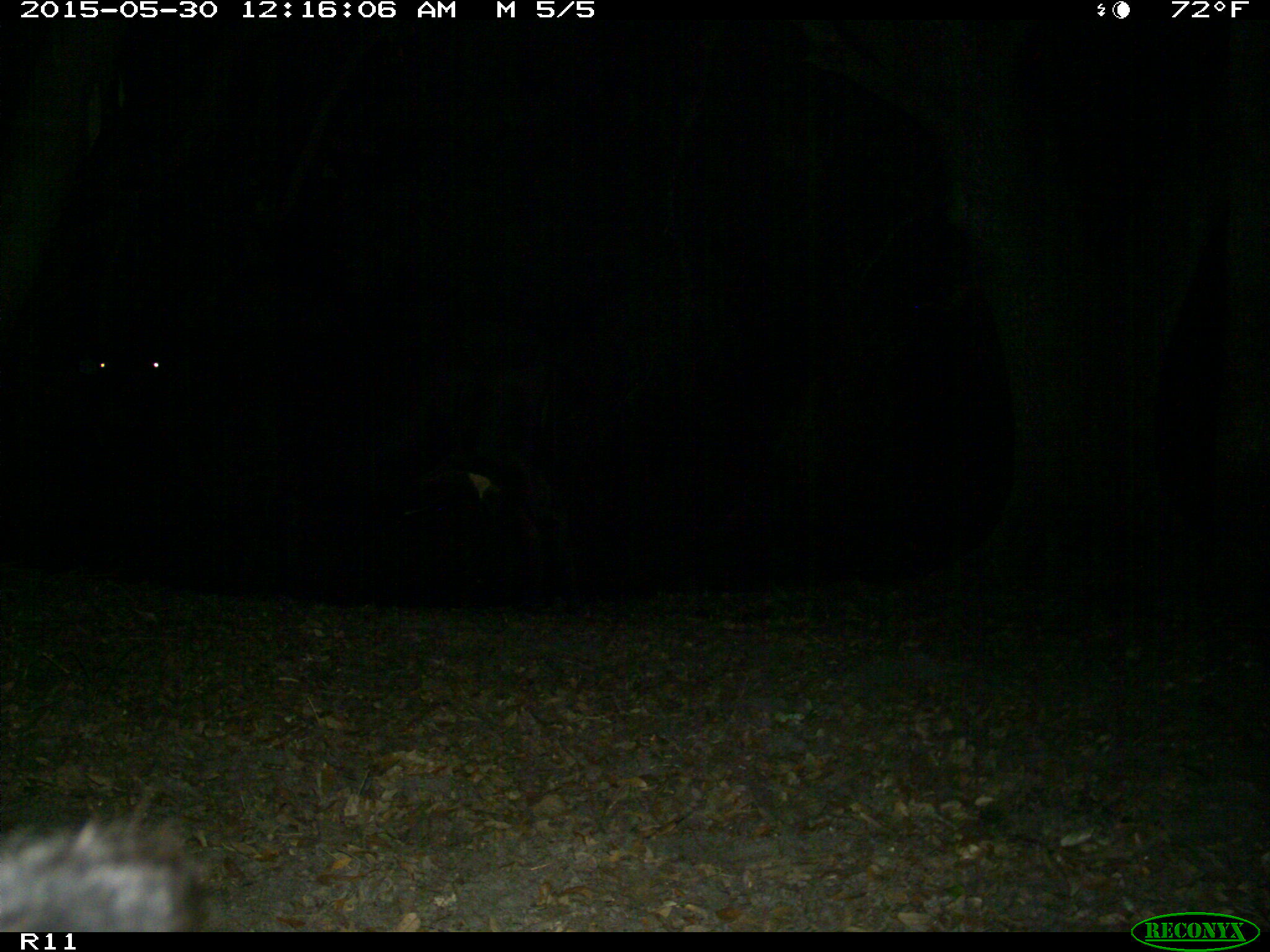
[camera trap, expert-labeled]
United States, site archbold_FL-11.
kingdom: Animalia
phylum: Chordata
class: Mammalia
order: Artiodactyla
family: Bovidae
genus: Bos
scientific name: Bos taurus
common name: domestic cow